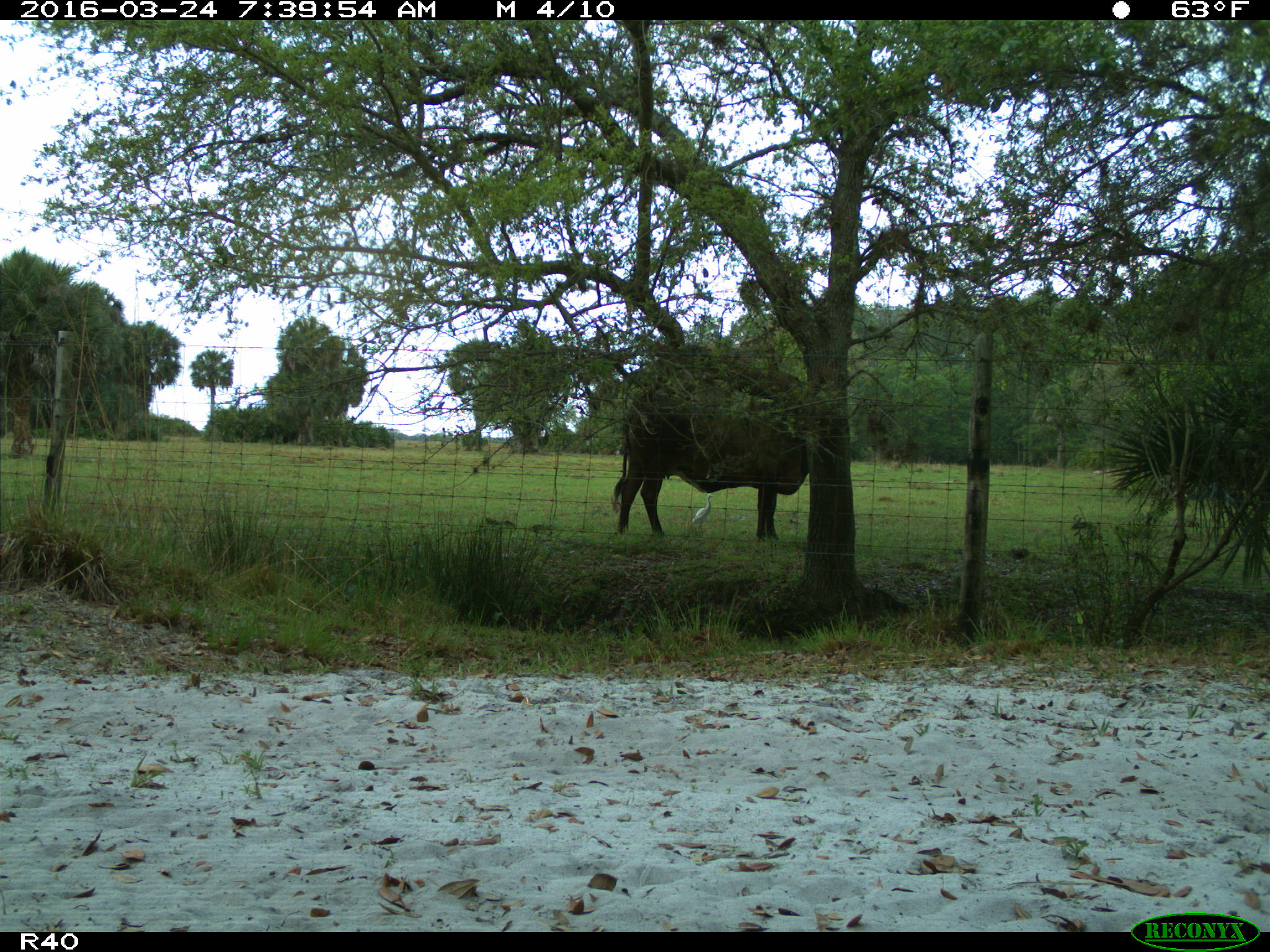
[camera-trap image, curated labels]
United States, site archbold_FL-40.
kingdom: Animalia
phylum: Chordata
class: Mammalia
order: Artiodactyla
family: Bovidae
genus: Bos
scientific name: Bos taurus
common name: domestic cow